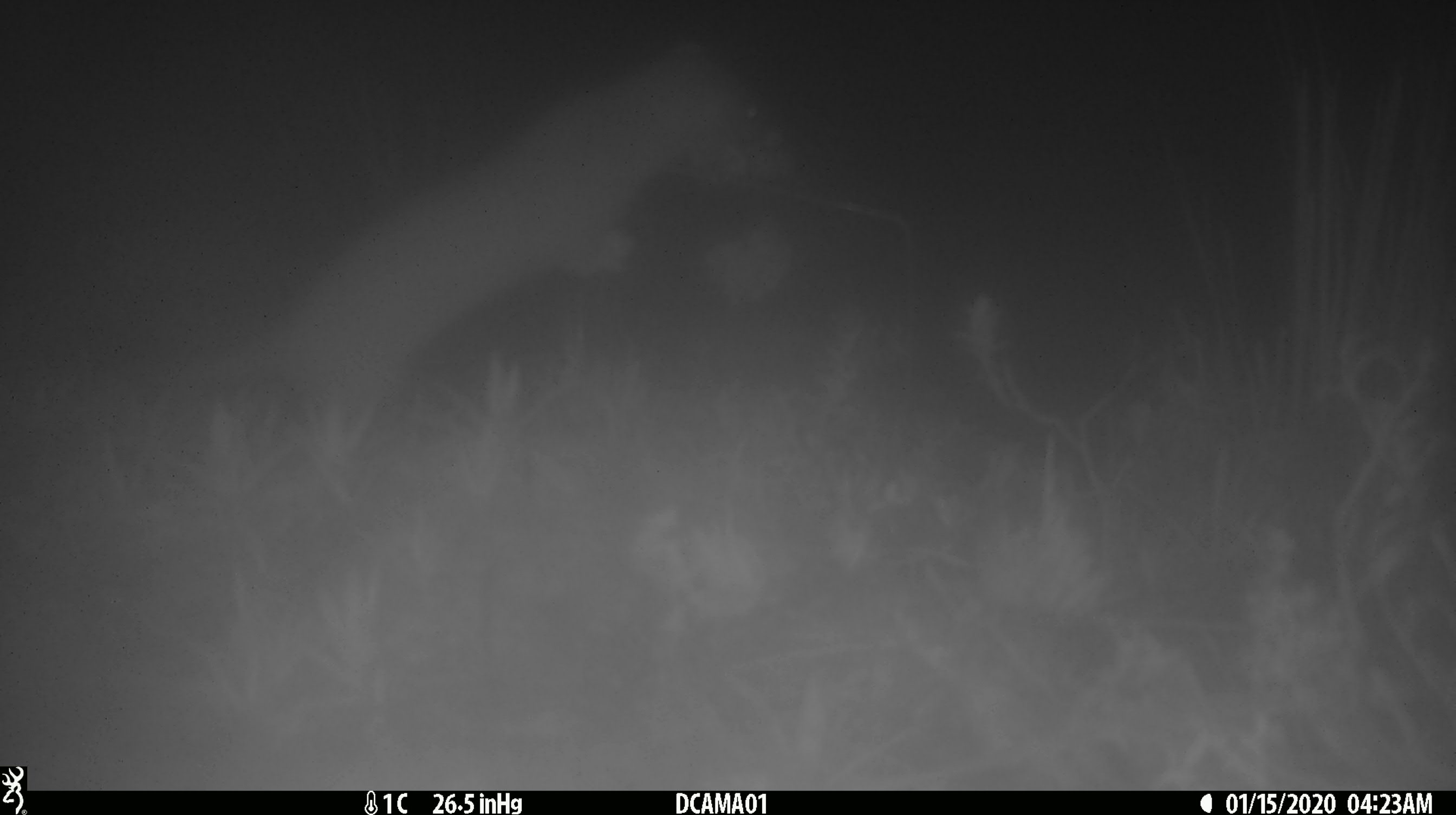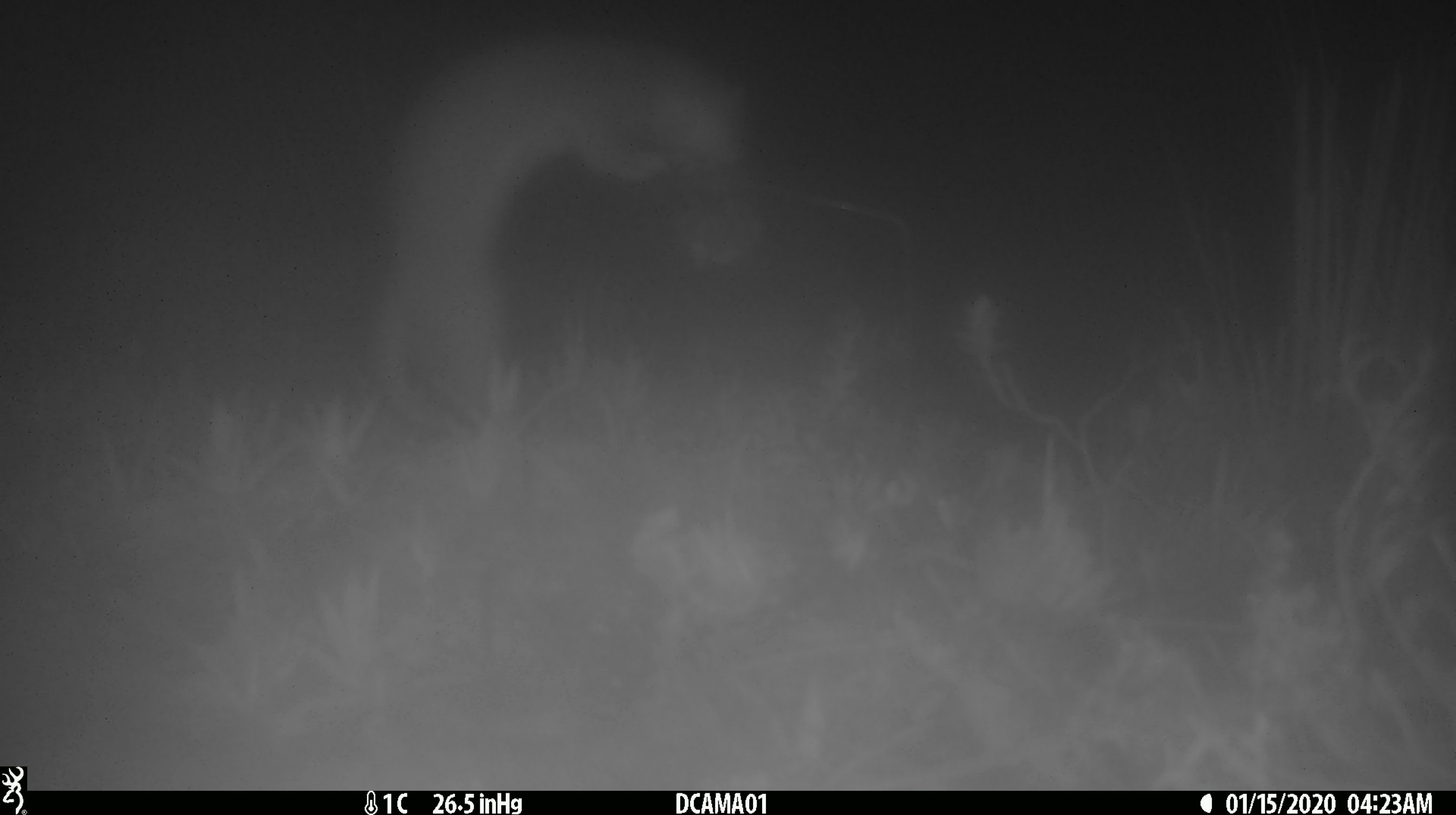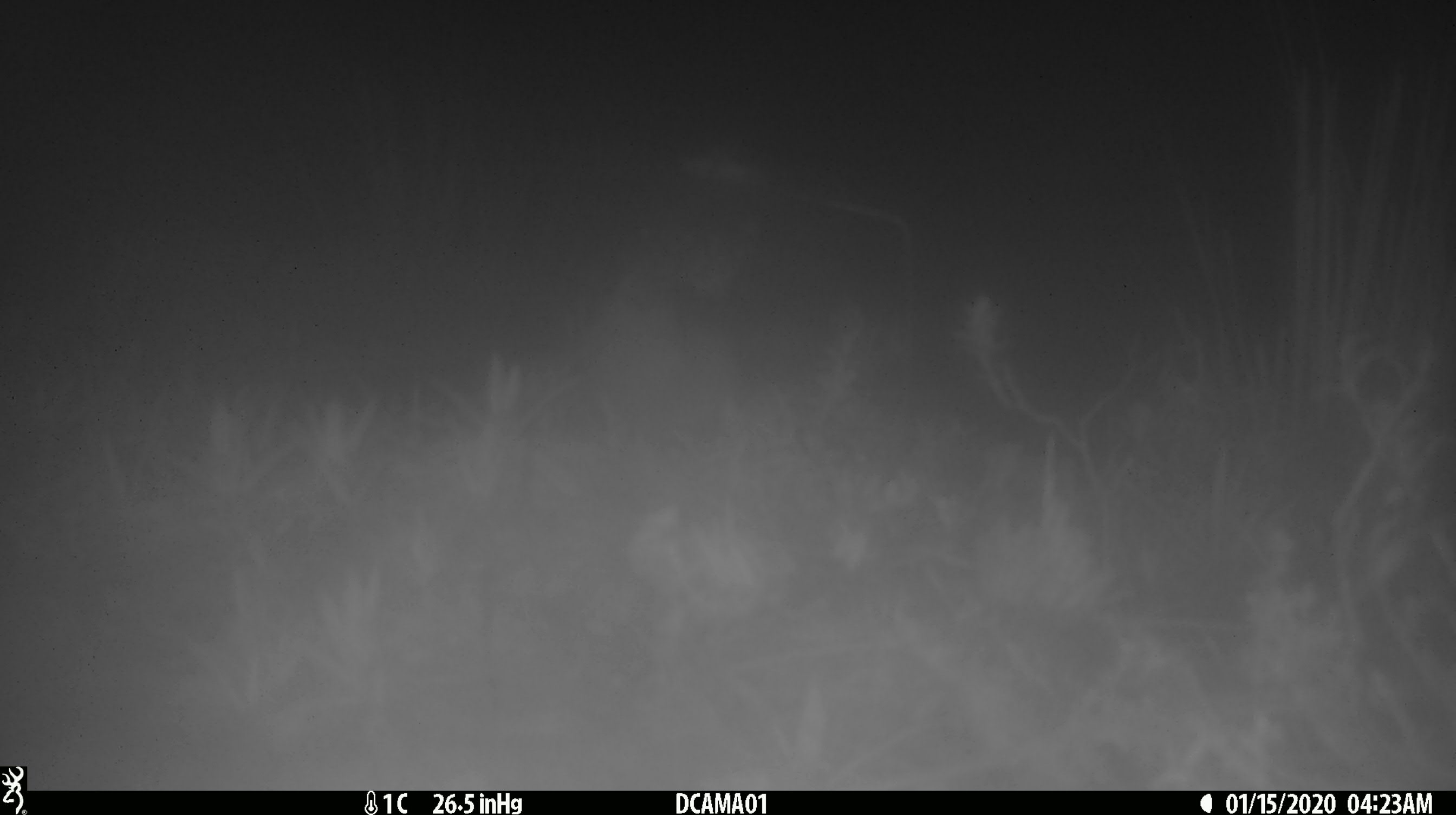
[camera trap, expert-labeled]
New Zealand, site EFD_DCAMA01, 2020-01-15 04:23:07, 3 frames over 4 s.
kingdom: Animalia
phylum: Chordata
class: Mammalia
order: Carnivora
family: Mustelidae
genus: Mustela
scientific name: Mustela erminea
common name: stoat